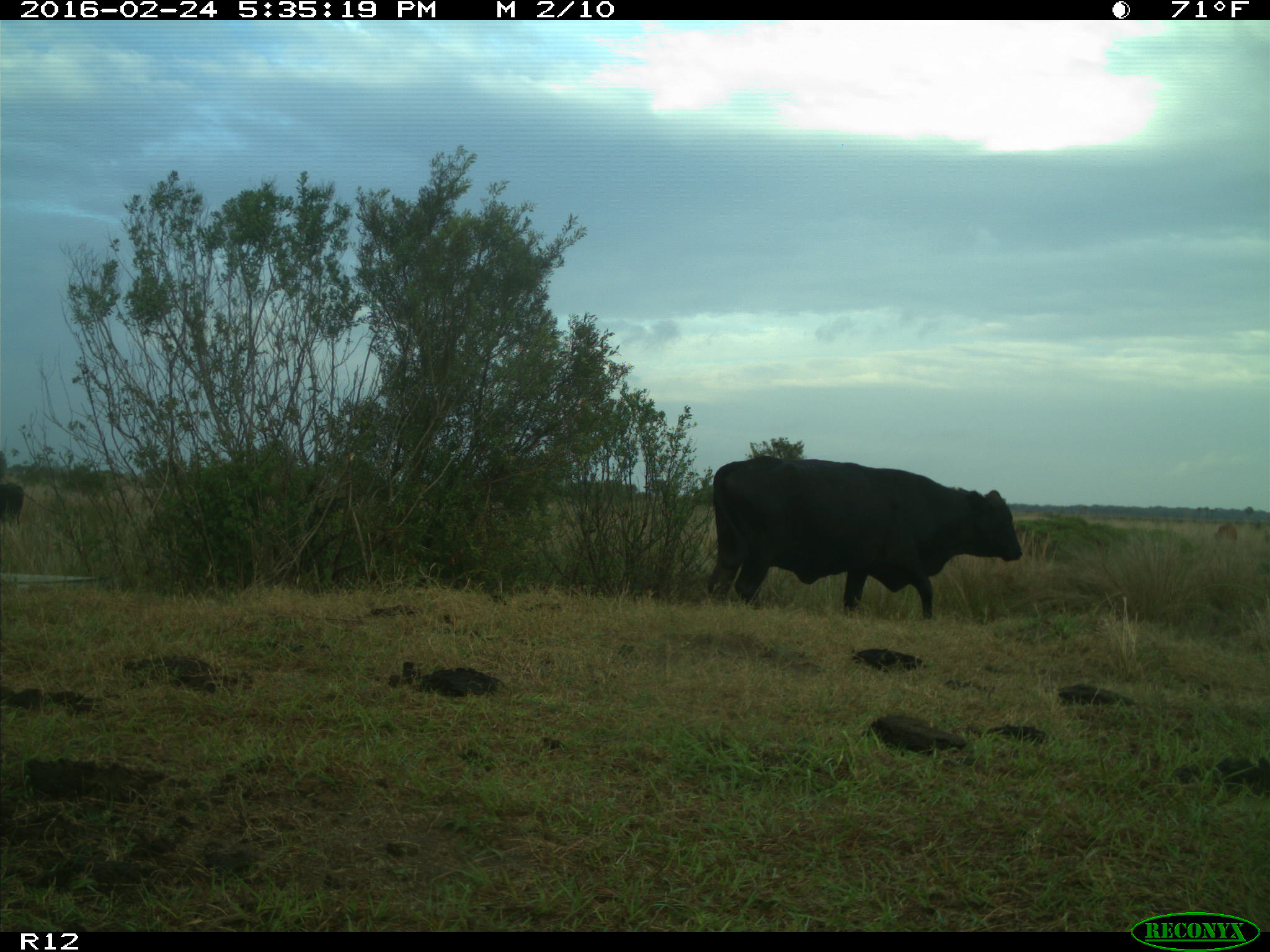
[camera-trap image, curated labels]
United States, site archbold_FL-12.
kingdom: Animalia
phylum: Chordata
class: Mammalia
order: Artiodactyla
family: Bovidae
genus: Bos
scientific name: Bos taurus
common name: domestic cow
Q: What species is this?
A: Bos taurus (domestic cow).